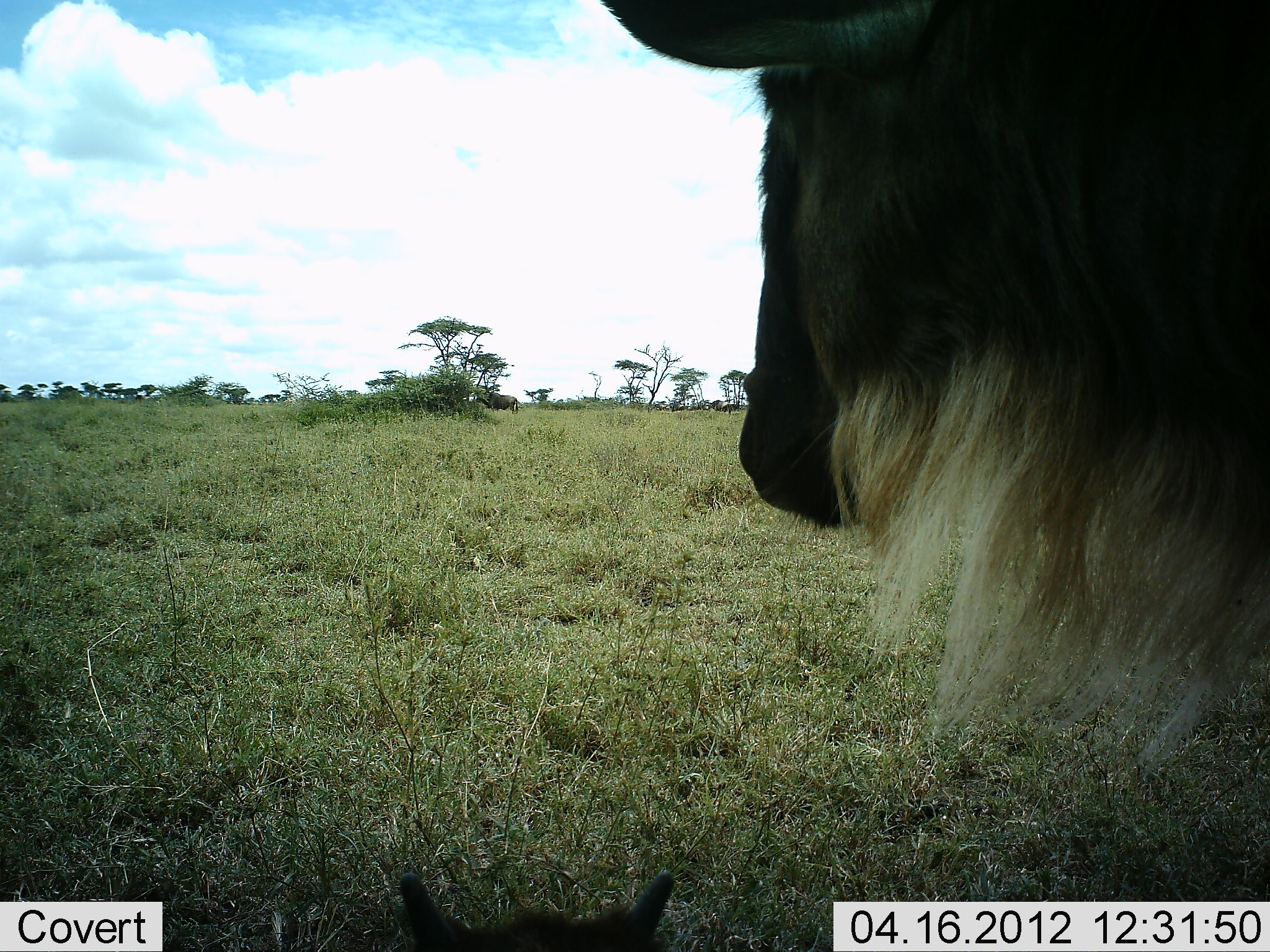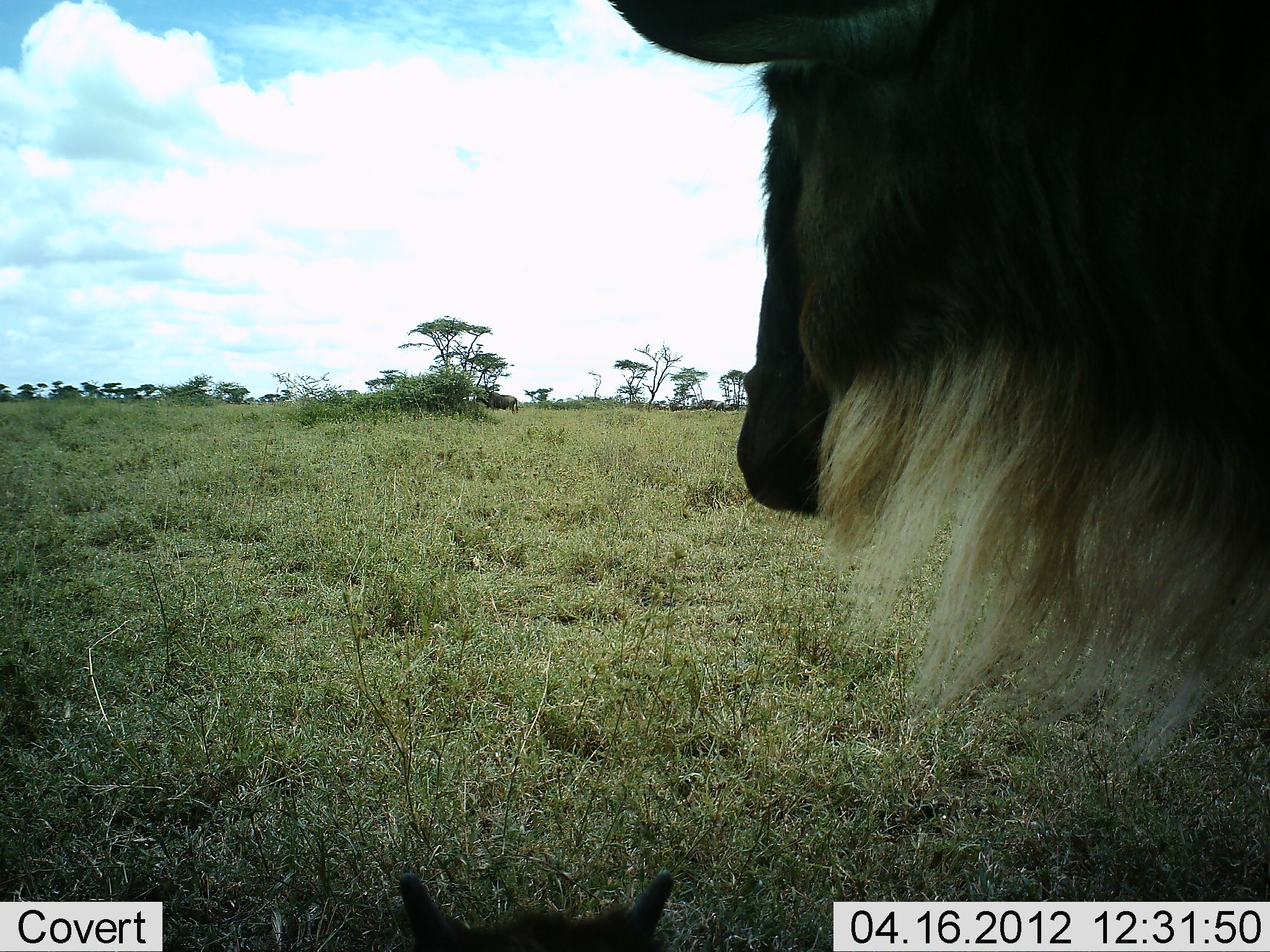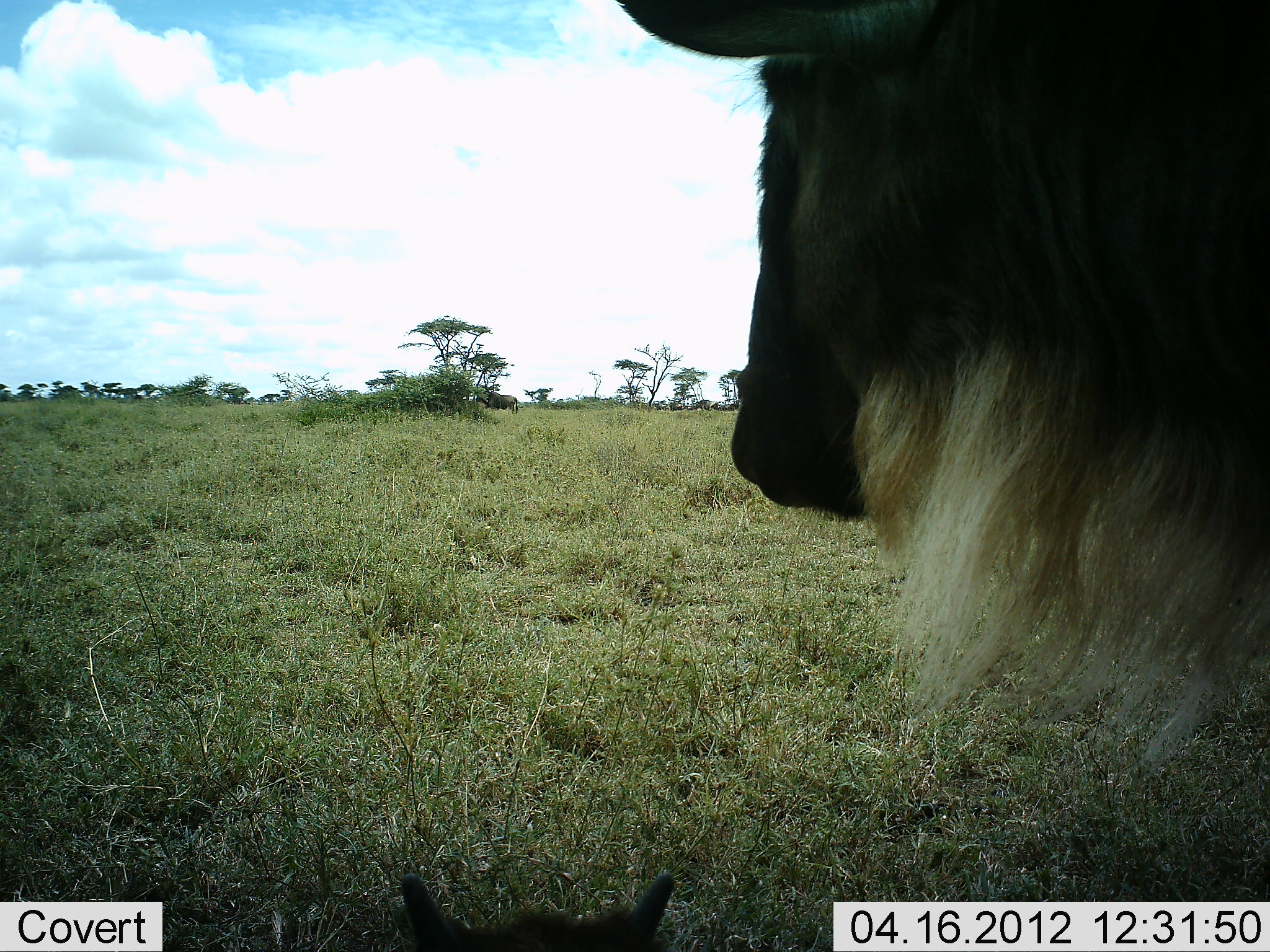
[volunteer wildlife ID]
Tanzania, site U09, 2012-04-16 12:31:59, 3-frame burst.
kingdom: Animalia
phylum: Chordata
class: Mammalia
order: Artiodactyla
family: Bovidae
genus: Connochaetes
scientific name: Connochaetes taurinus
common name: blue wildebeest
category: wildebeest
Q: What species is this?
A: Wildebeest (blue wildebeest) (Connochaetes taurinus).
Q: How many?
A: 1.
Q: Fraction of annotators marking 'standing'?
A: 83%.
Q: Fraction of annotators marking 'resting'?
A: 0%.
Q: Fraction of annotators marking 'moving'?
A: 17%.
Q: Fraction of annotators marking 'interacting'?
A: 0%.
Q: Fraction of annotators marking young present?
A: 0%.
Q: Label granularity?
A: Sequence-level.